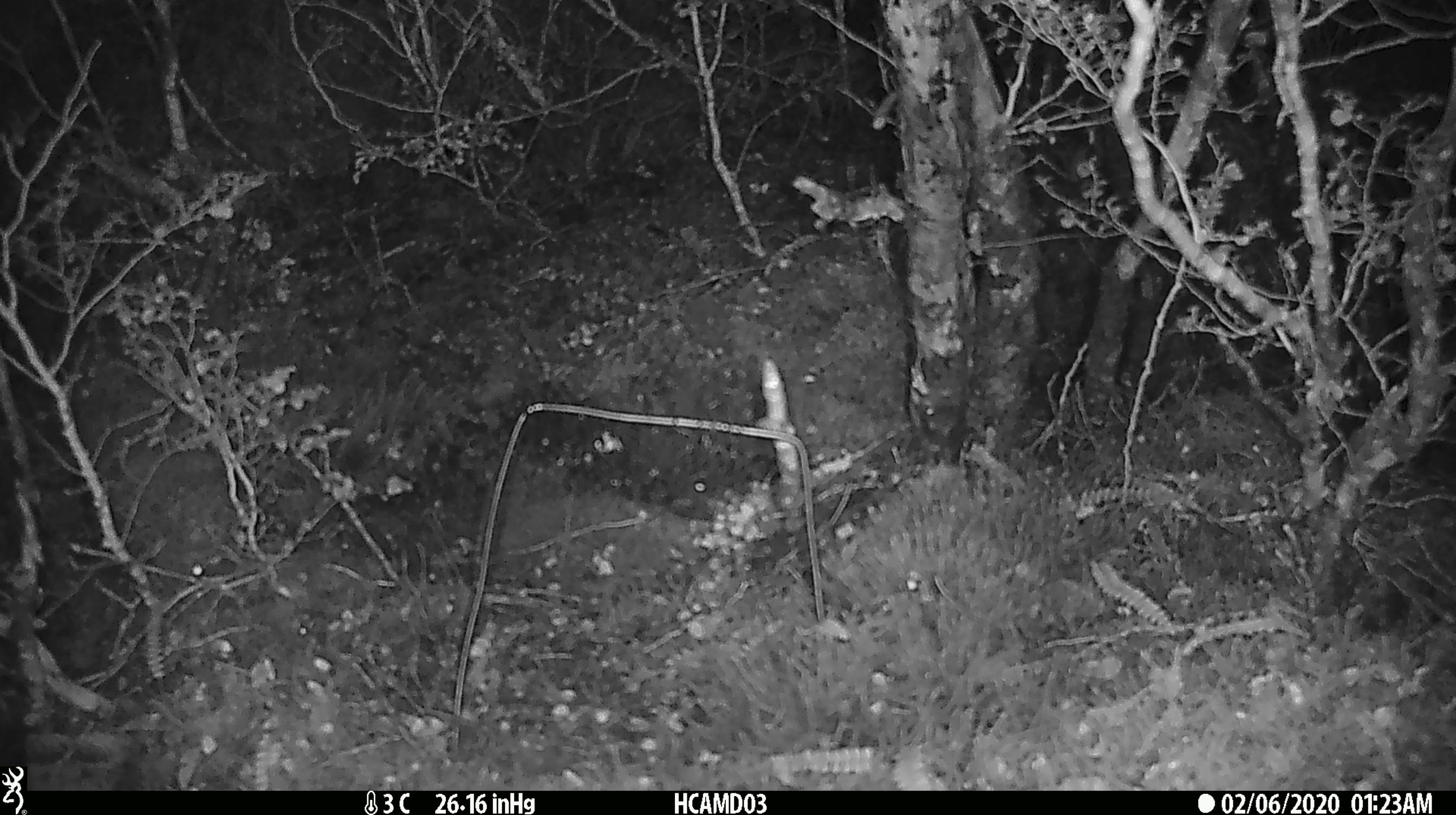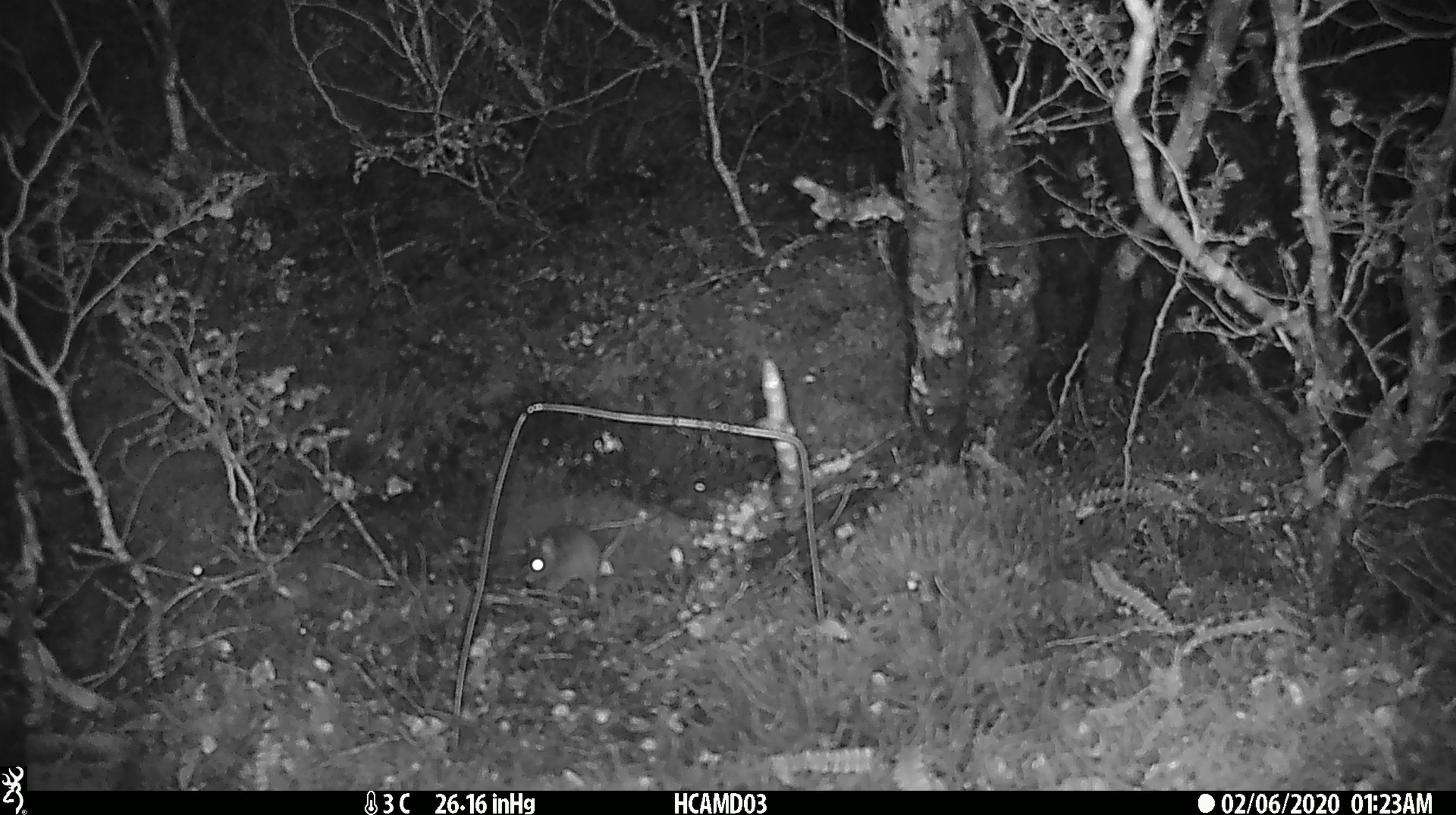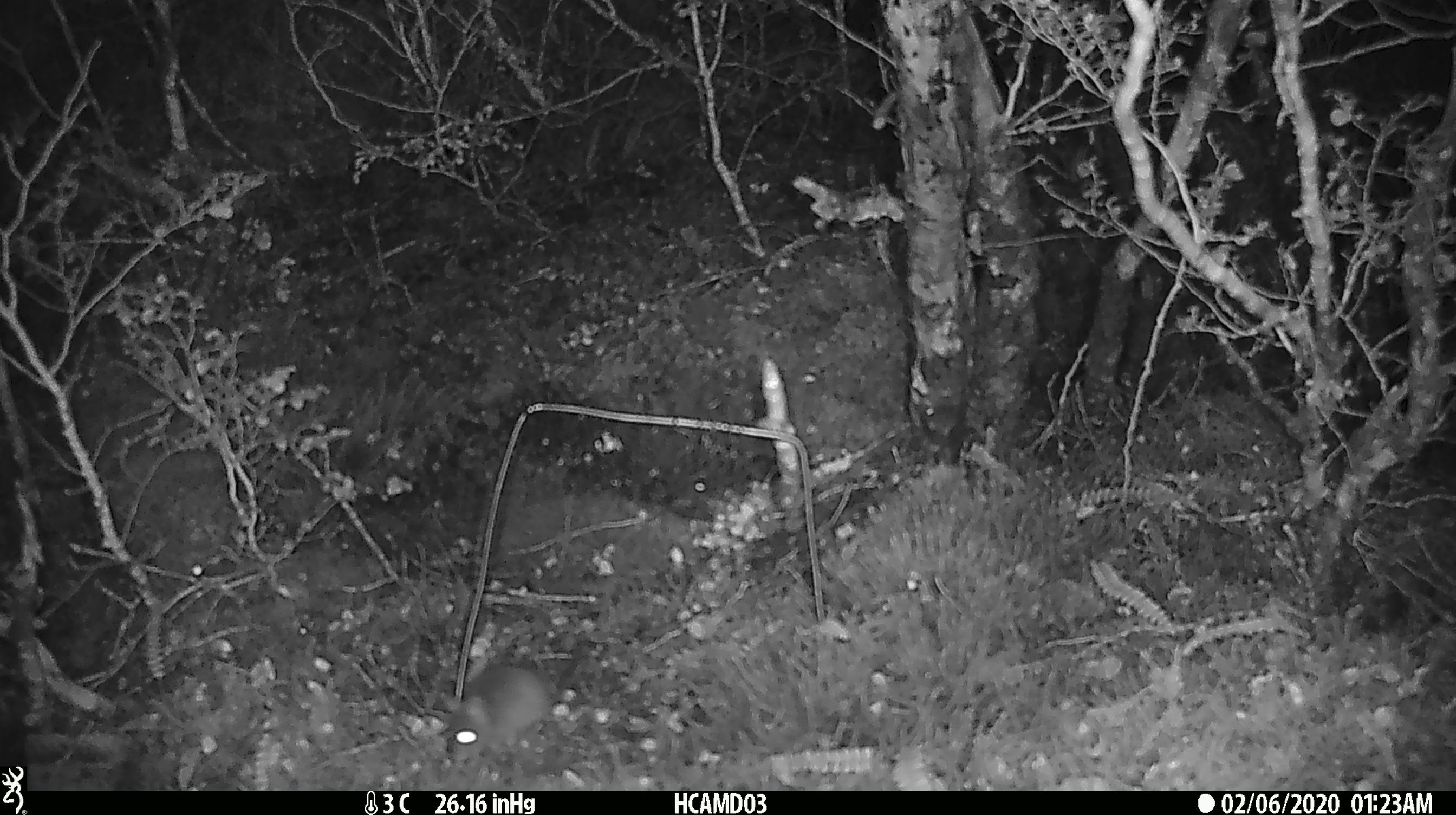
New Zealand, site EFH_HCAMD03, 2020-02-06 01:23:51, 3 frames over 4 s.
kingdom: Animalia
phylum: Chordata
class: Mammalia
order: Rodentia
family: Muridae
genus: Mus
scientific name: Mus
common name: mouse